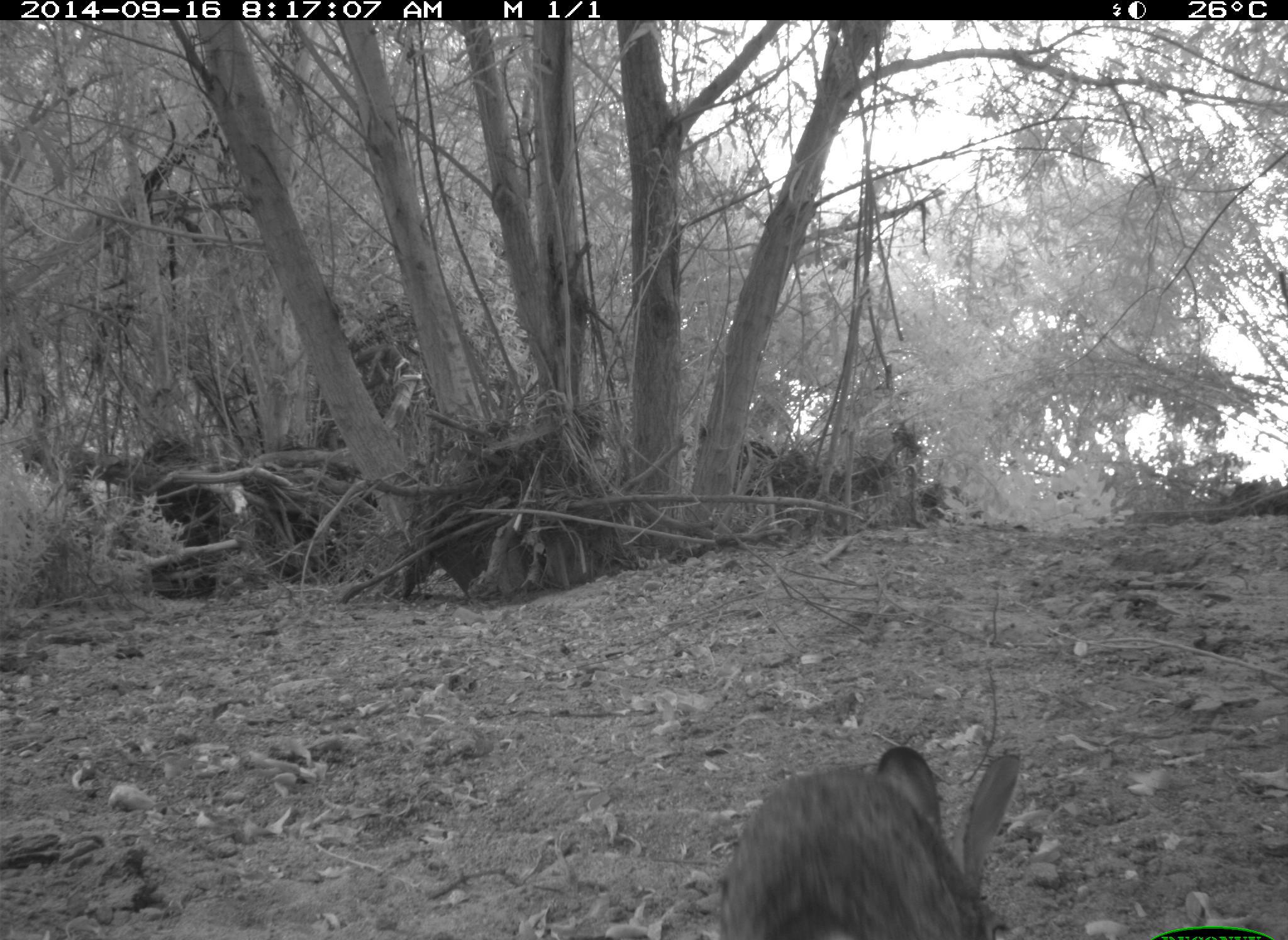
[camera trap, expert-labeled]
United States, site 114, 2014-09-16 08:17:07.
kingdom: Animalia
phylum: Chordata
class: Mammalia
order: Lagomorpha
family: Leporidae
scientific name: Leporidae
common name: rabbits and hares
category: rabbit